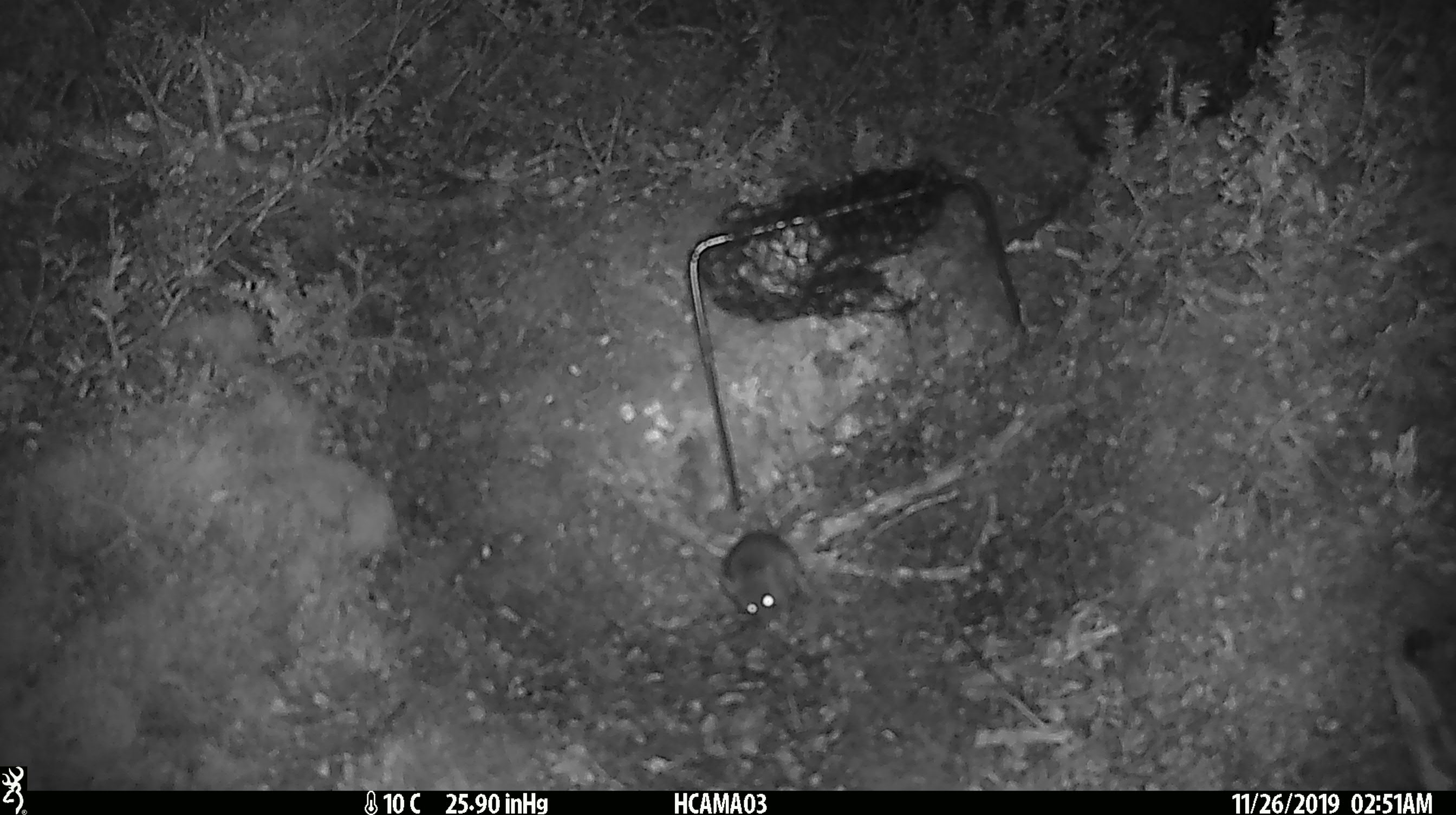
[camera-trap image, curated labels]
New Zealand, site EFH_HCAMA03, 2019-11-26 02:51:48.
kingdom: Animalia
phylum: Chordata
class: Mammalia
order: Rodentia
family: Muridae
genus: Mus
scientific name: Mus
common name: mouse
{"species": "mouse (Mus)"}